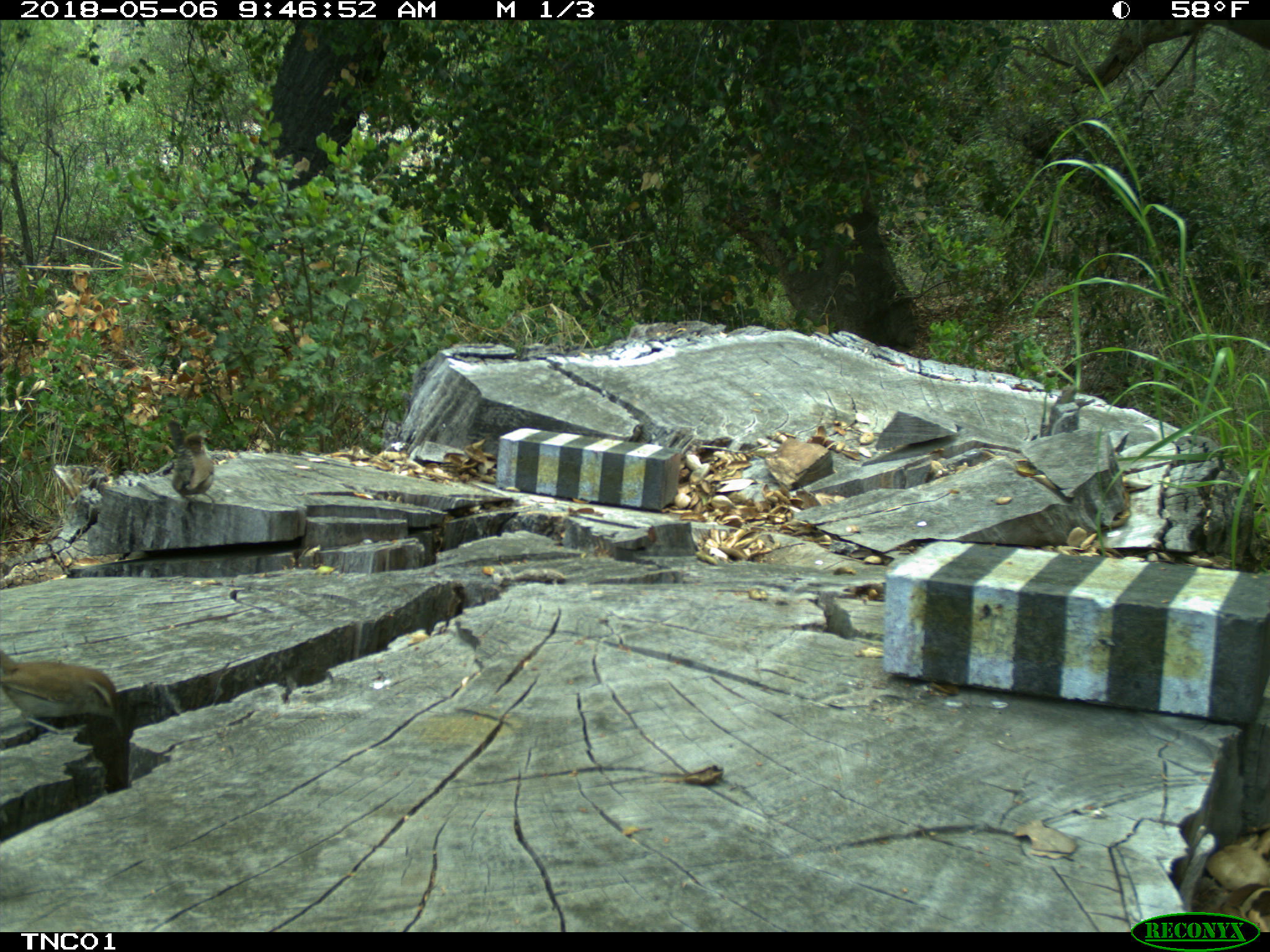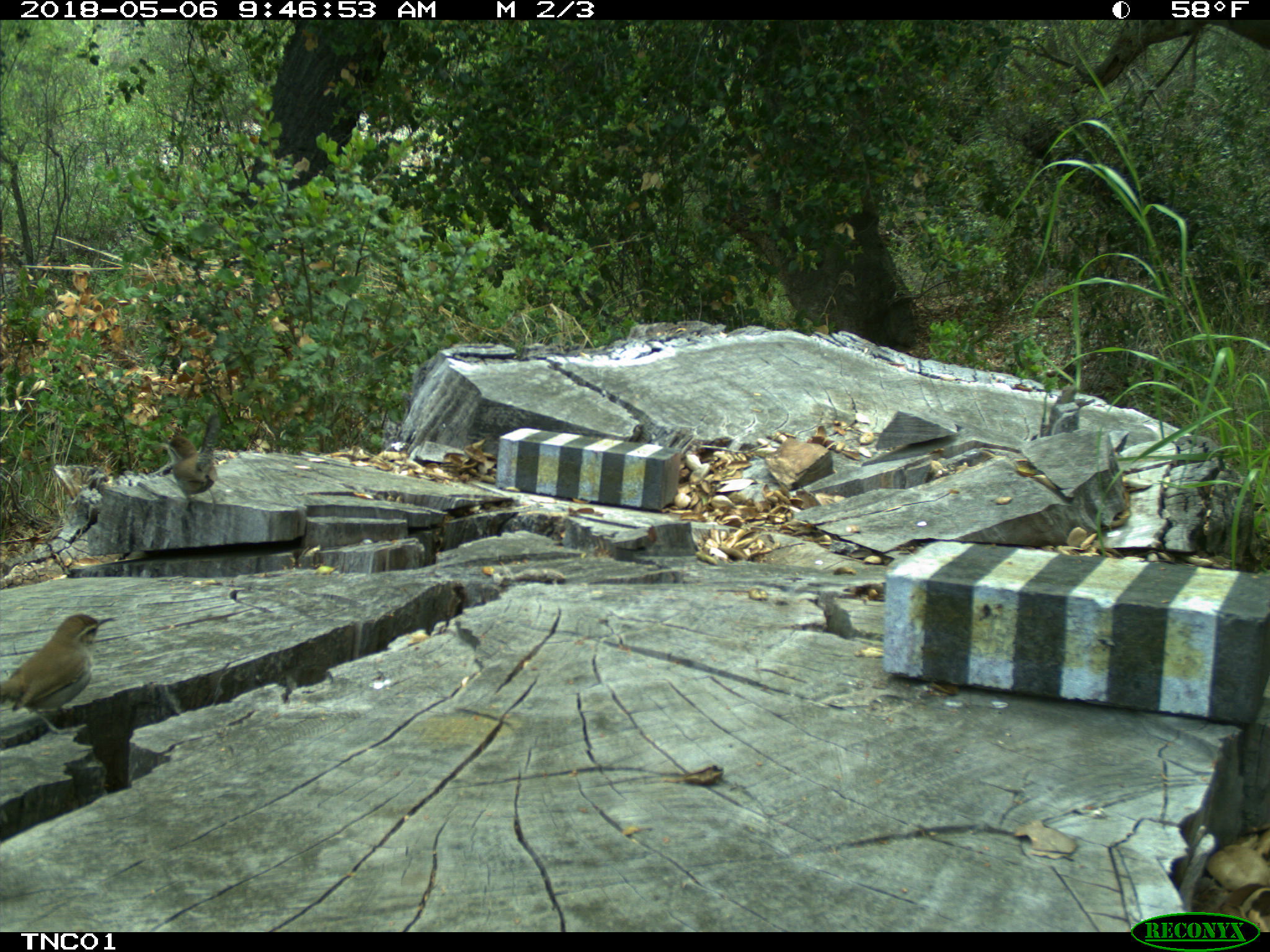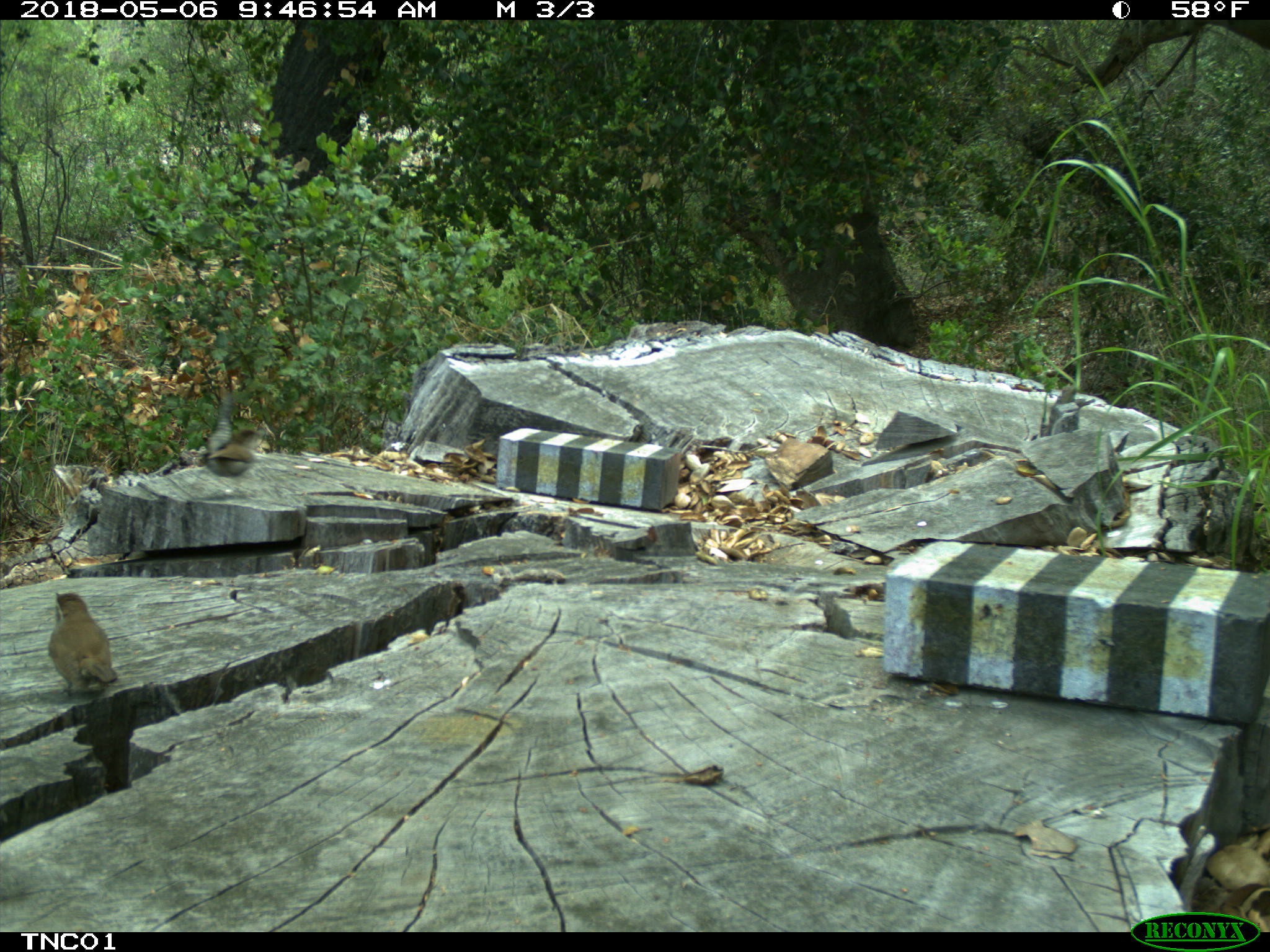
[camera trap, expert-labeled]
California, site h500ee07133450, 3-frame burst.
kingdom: Animalia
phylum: Chordata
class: Aves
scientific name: Aves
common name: bird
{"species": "bird (Aves)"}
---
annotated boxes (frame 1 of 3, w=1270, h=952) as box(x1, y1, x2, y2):
bird: box(0, 647, 122, 739)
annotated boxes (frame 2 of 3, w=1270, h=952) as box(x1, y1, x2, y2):
bird: box(0, 613, 116, 741); box(164, 414, 220, 508)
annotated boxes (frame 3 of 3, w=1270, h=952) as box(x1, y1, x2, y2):
bird: box(48, 591, 118, 695)